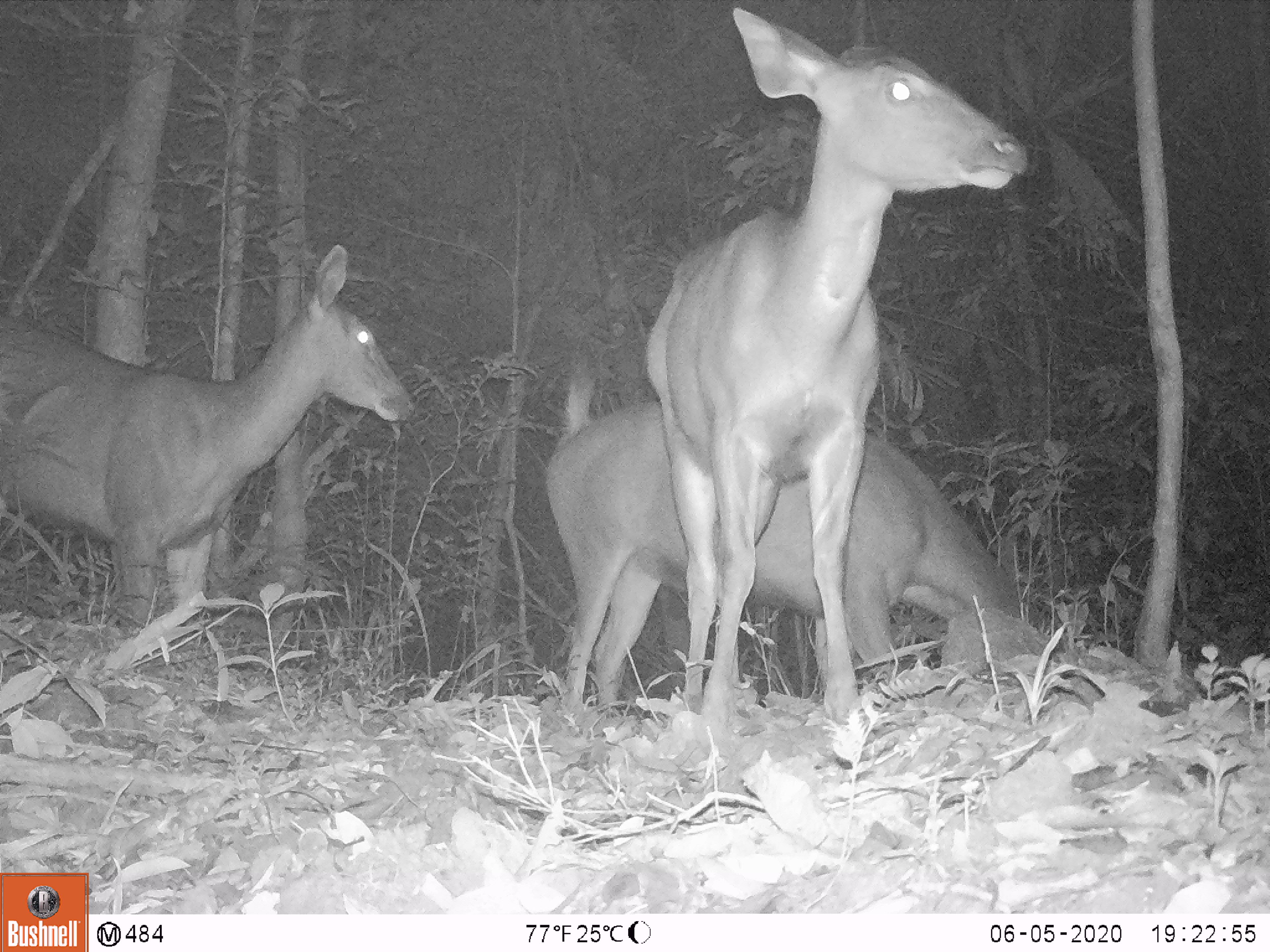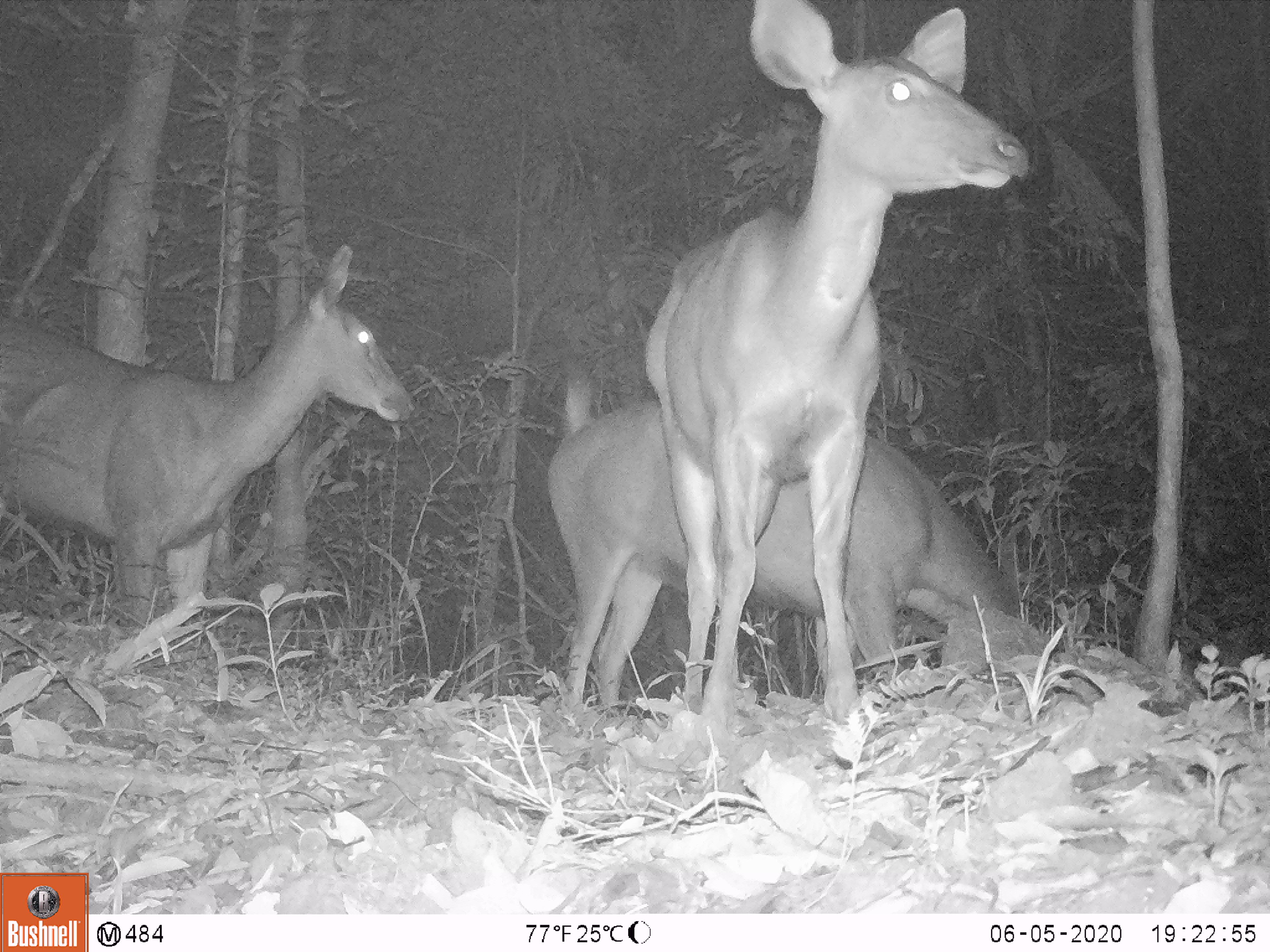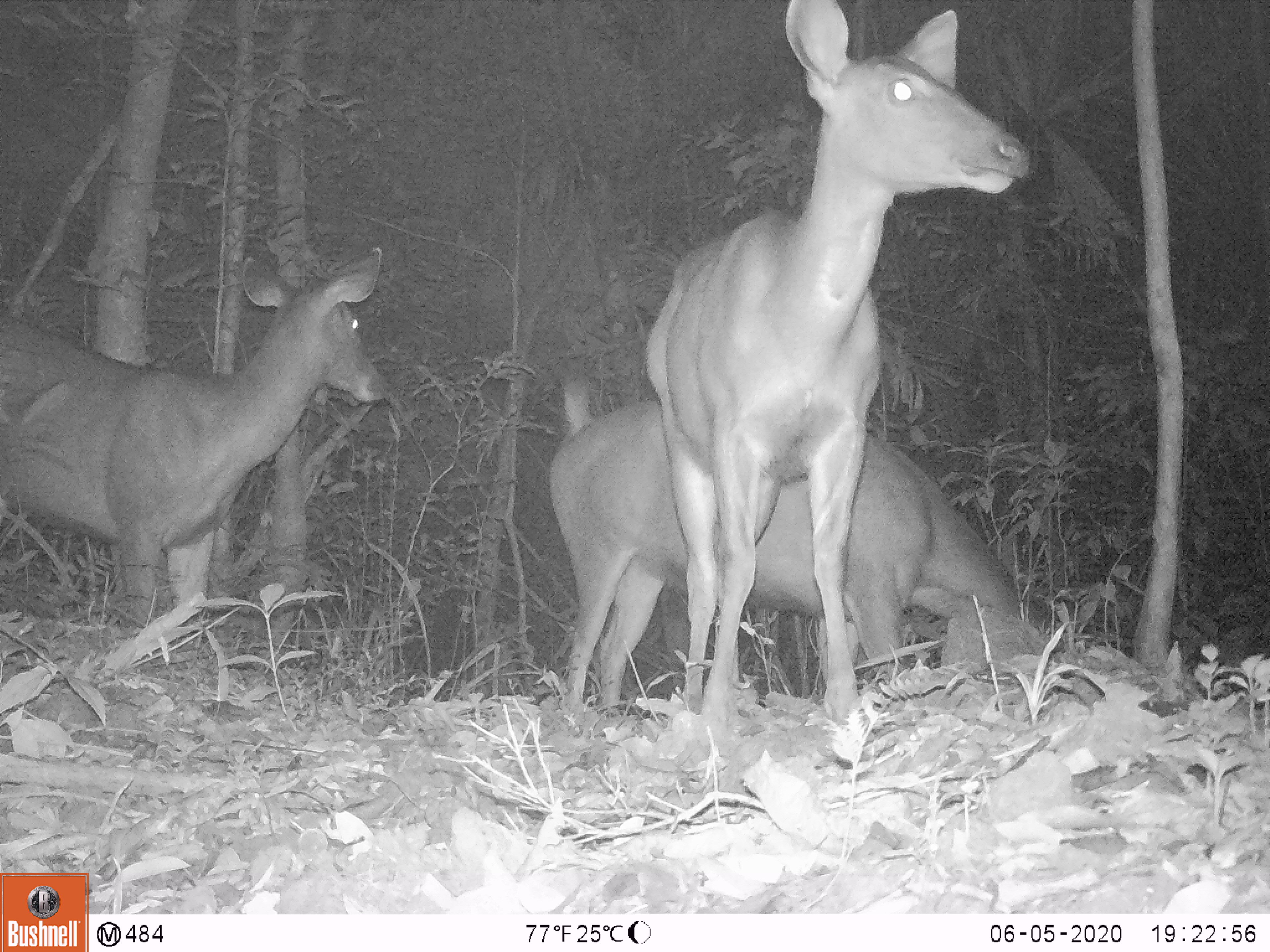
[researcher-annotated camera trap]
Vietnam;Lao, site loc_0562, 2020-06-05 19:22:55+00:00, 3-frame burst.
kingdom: Animalia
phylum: Chordata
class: Mammalia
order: Artiodactyla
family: Cervidae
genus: Rusa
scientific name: Rusa unicolor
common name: sambar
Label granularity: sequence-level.